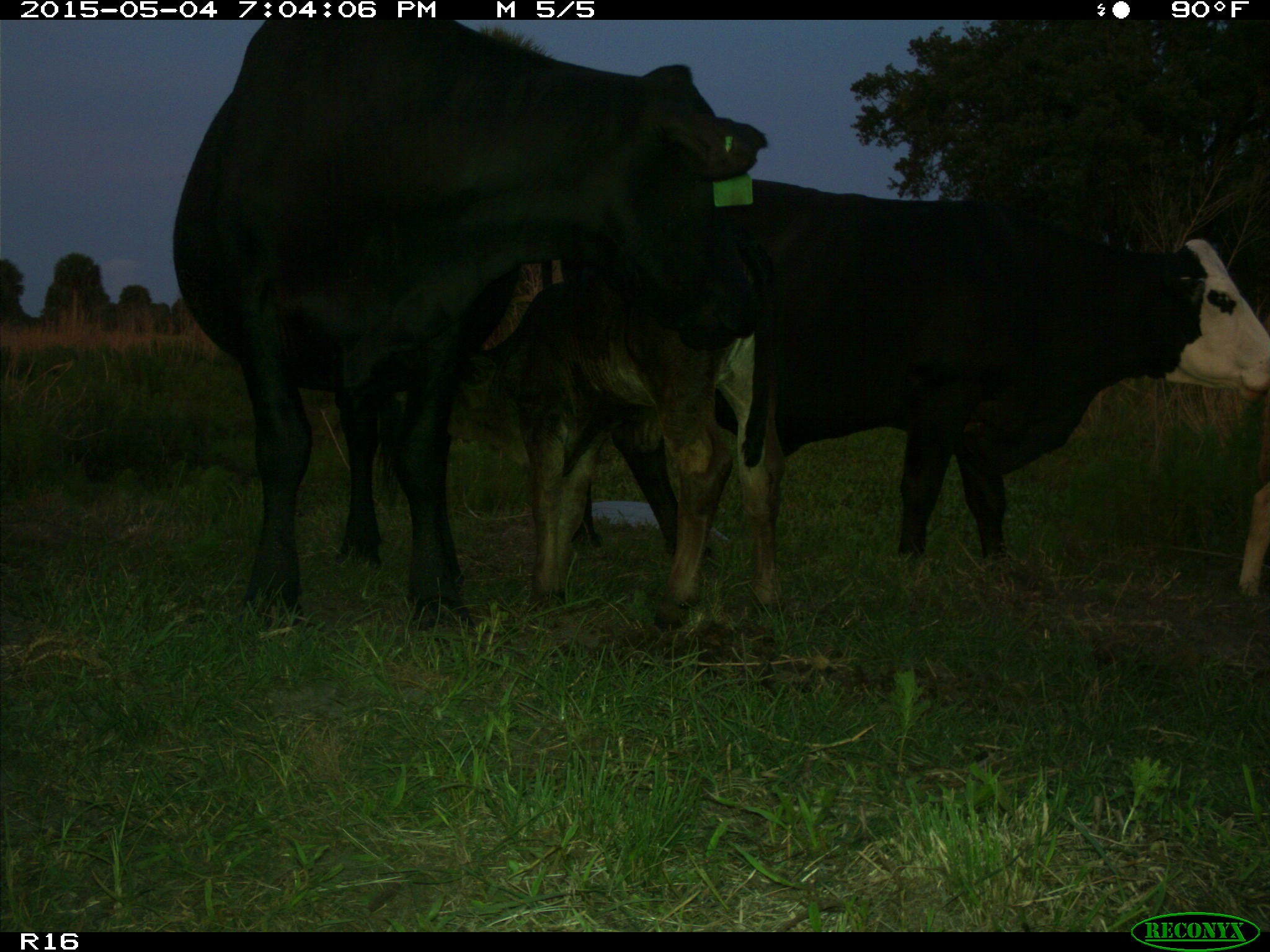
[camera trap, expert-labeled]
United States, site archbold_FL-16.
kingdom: Animalia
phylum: Chordata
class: Mammalia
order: Artiodactyla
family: Bovidae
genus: Bos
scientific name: Bos taurus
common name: domestic cow